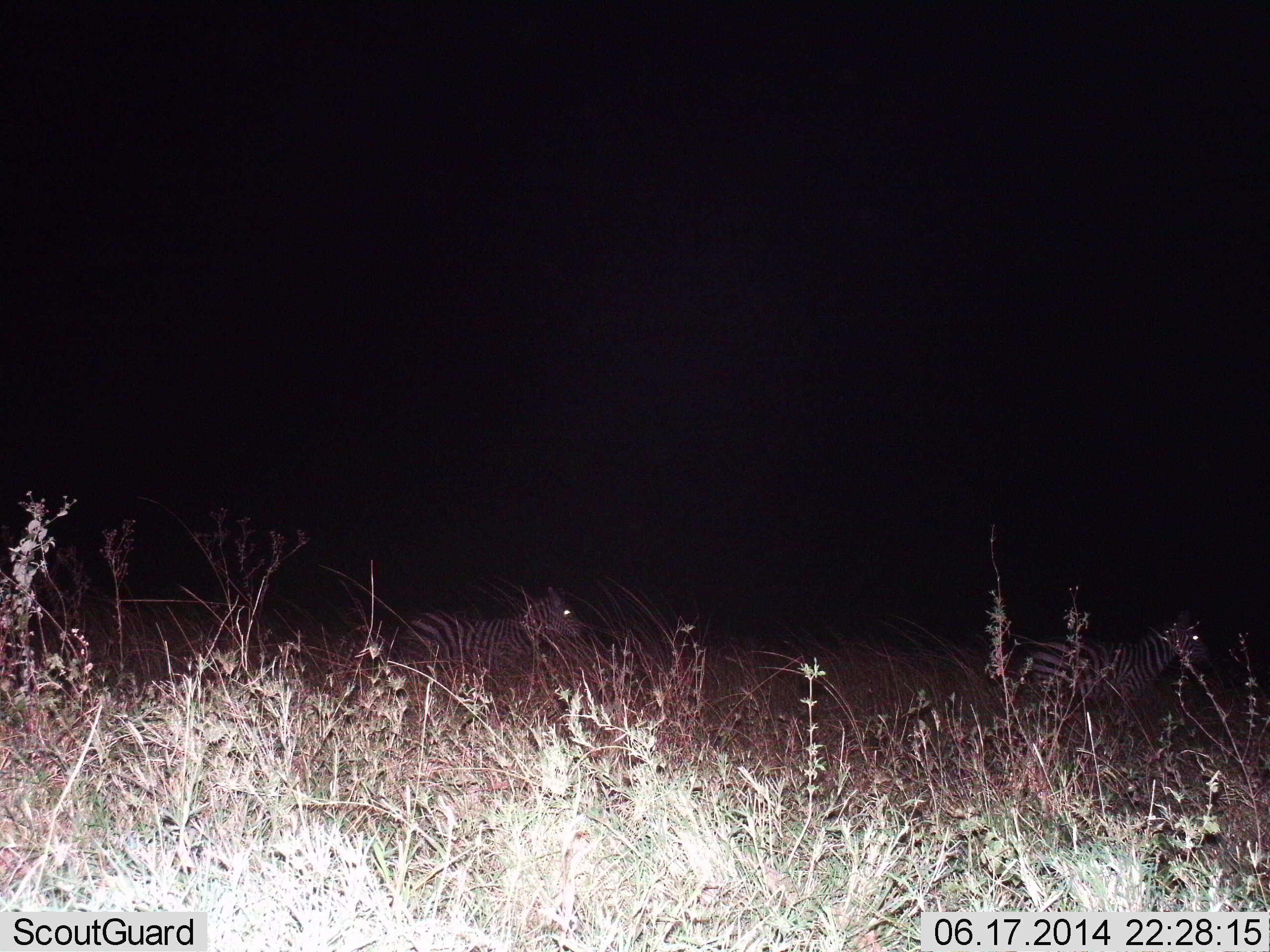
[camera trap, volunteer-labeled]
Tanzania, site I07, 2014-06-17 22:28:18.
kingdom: Animalia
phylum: Chordata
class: Mammalia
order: Perissodactyla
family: Equidae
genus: Equus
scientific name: Equus quagga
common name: plains zebra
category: zebra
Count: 2.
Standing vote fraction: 27%.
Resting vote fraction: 0%.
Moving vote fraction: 73%.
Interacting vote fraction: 0%.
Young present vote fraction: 0%.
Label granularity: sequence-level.